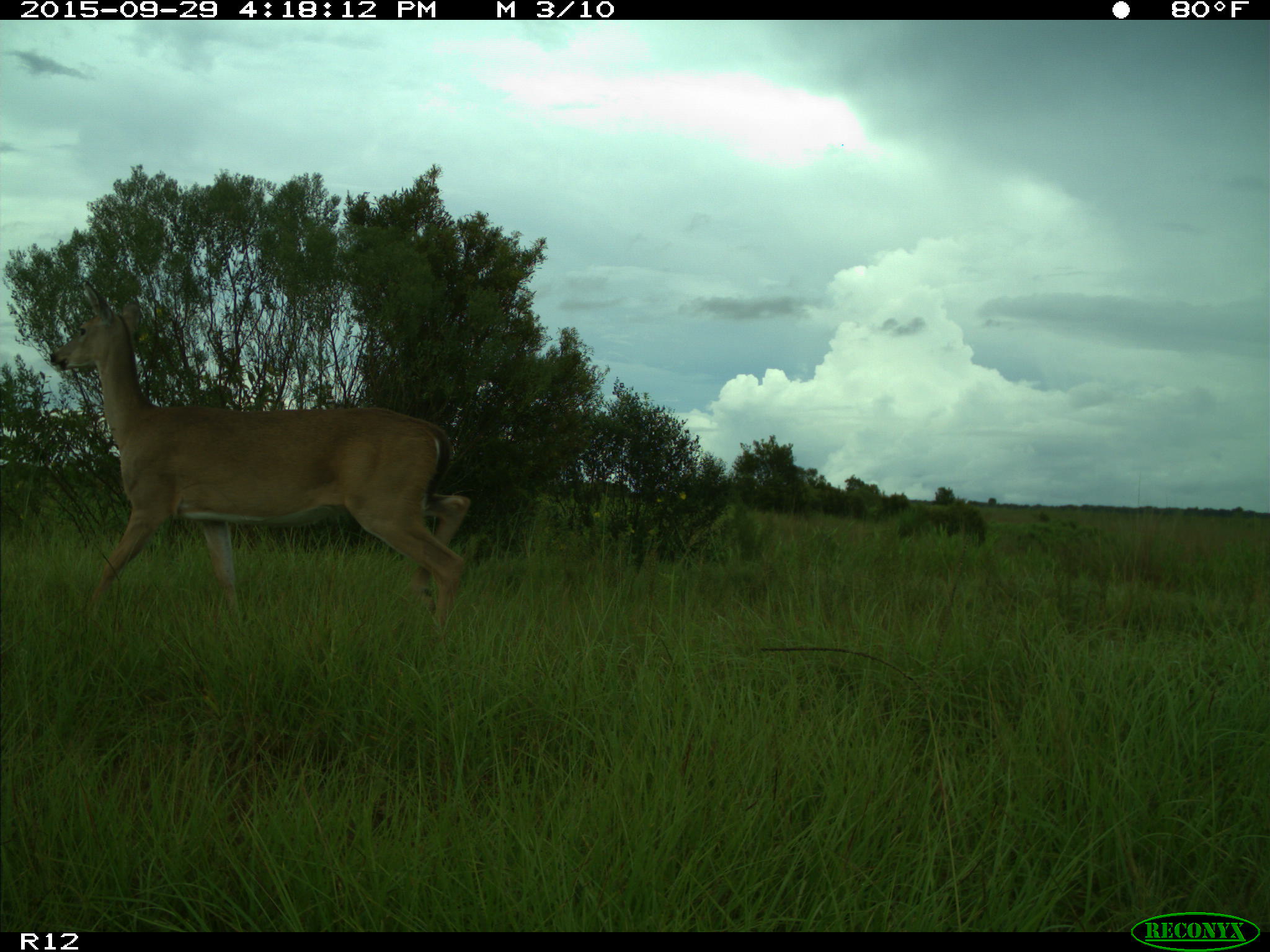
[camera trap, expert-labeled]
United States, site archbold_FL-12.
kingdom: Animalia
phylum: Chordata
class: Mammalia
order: Artiodactyla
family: Cervidae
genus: Odocoileus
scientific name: Odocoileus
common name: deer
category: unidentified deer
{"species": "unidentified deer (deer) (Odocoileus)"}